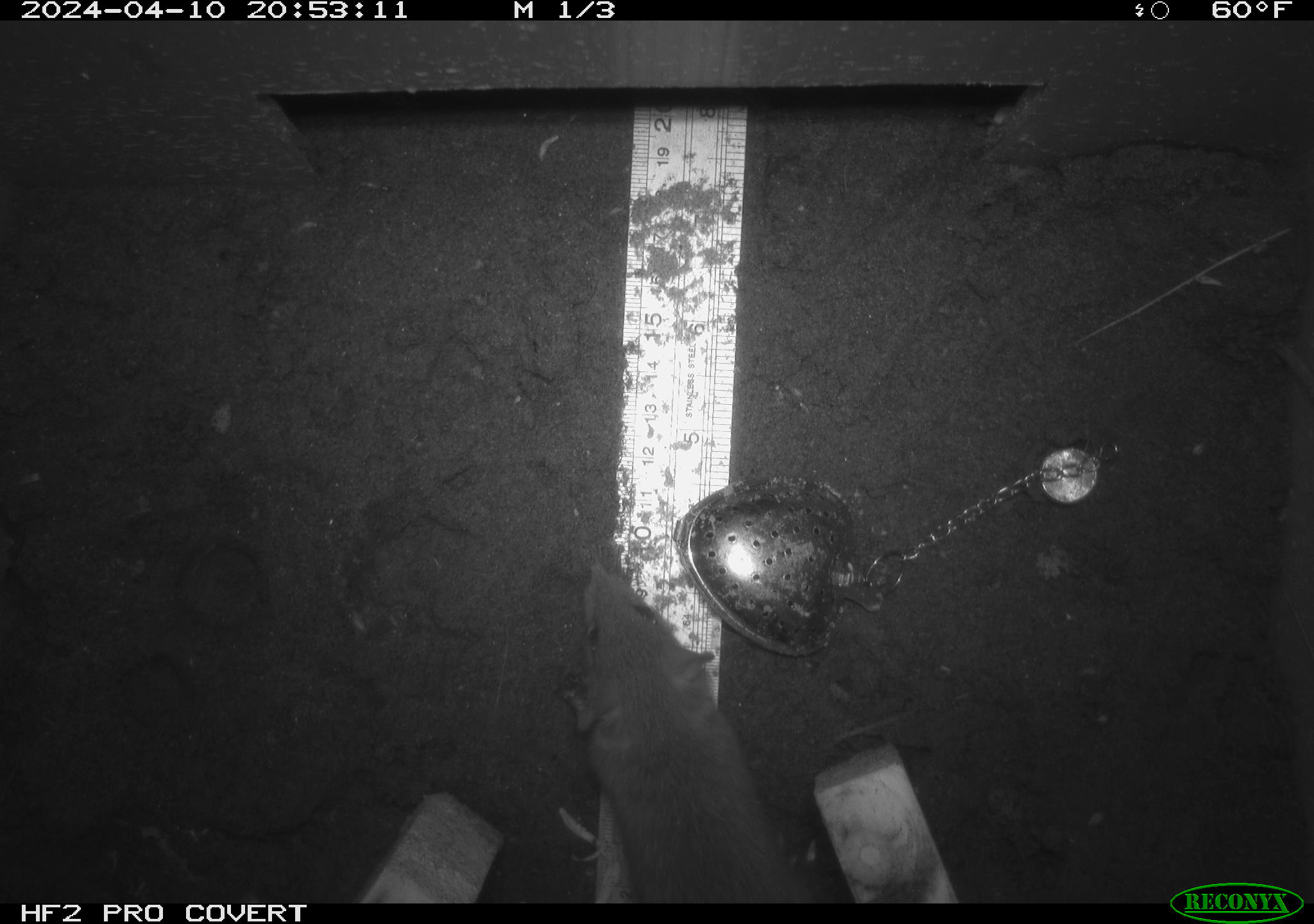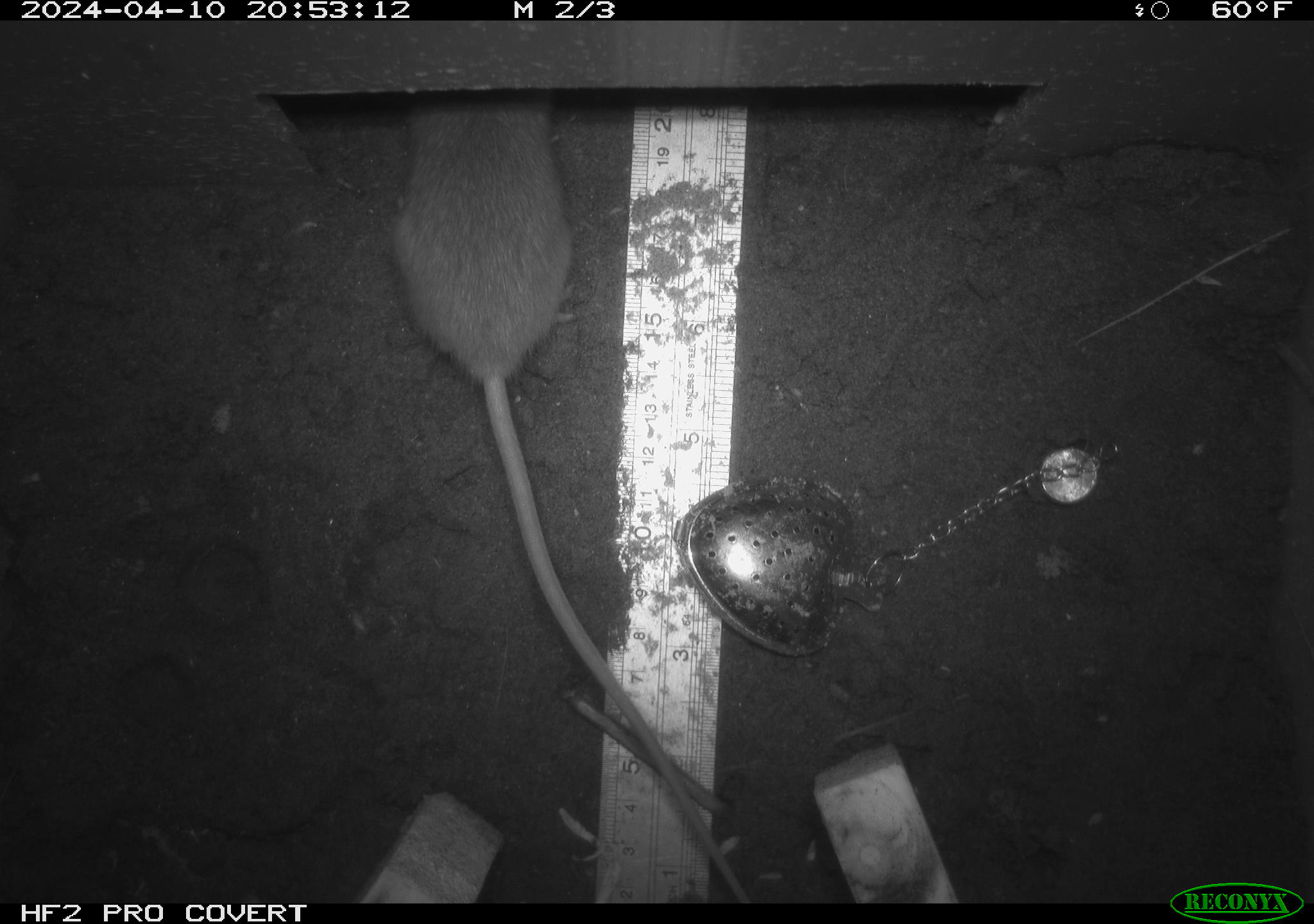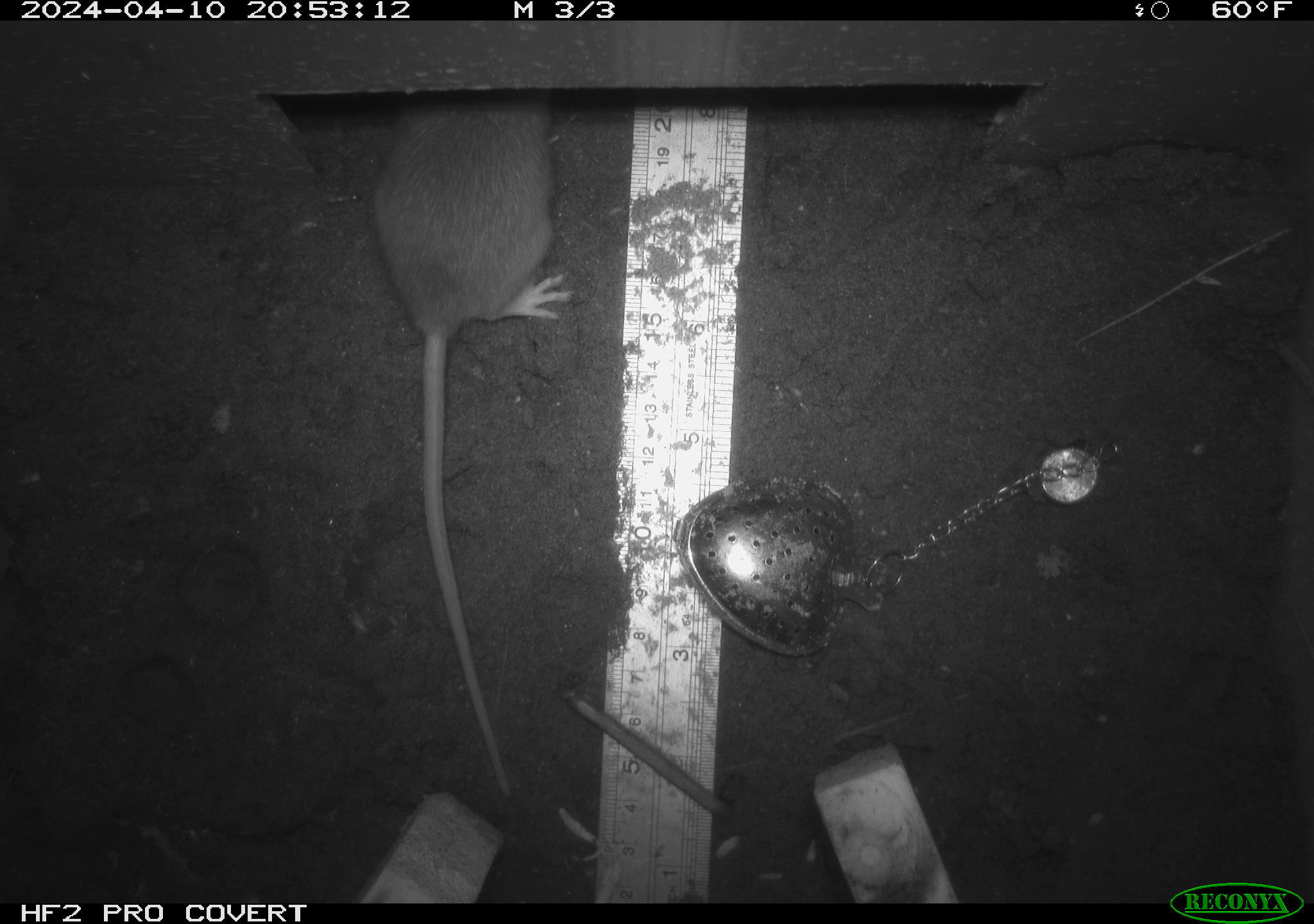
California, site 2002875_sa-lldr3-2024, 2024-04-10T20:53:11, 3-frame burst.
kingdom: Animalia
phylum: Chordata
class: Mammalia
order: Rodentia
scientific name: Rodentia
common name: rodent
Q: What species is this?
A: Rodent (Rodentia).